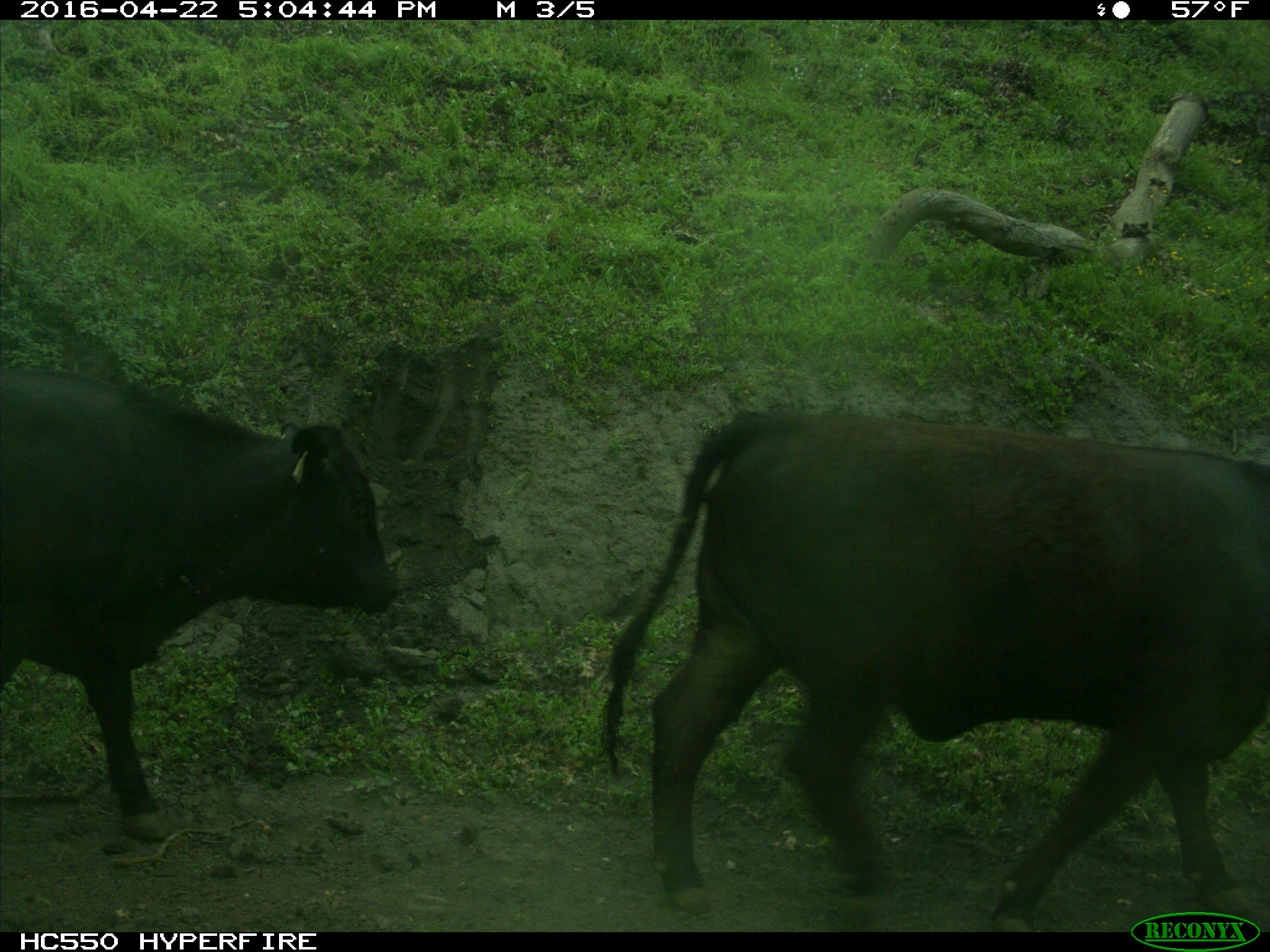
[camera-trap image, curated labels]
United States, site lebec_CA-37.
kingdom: Animalia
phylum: Chordata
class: Mammalia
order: Artiodactyla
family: Bovidae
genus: Bos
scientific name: Bos taurus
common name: domestic cow